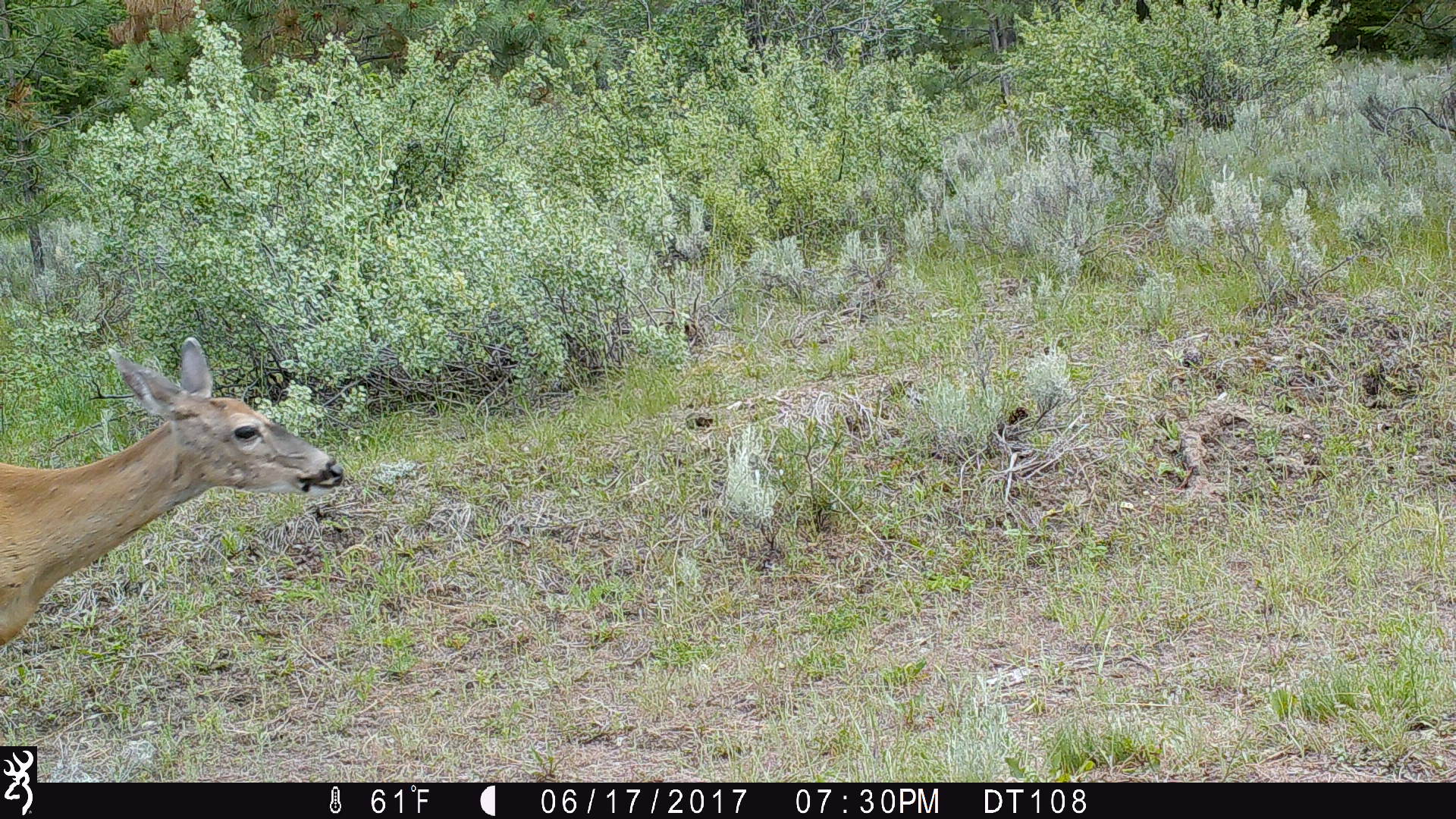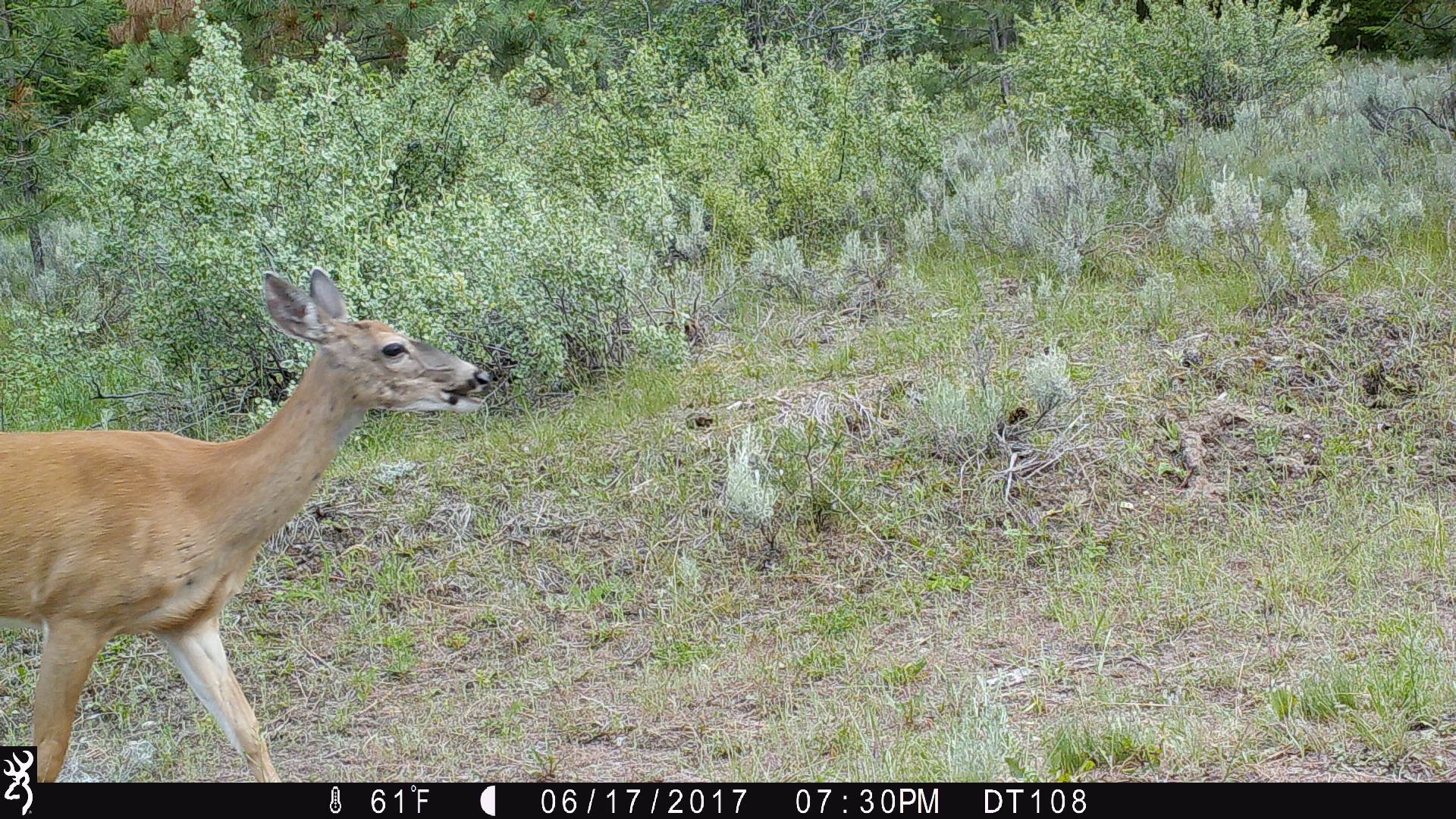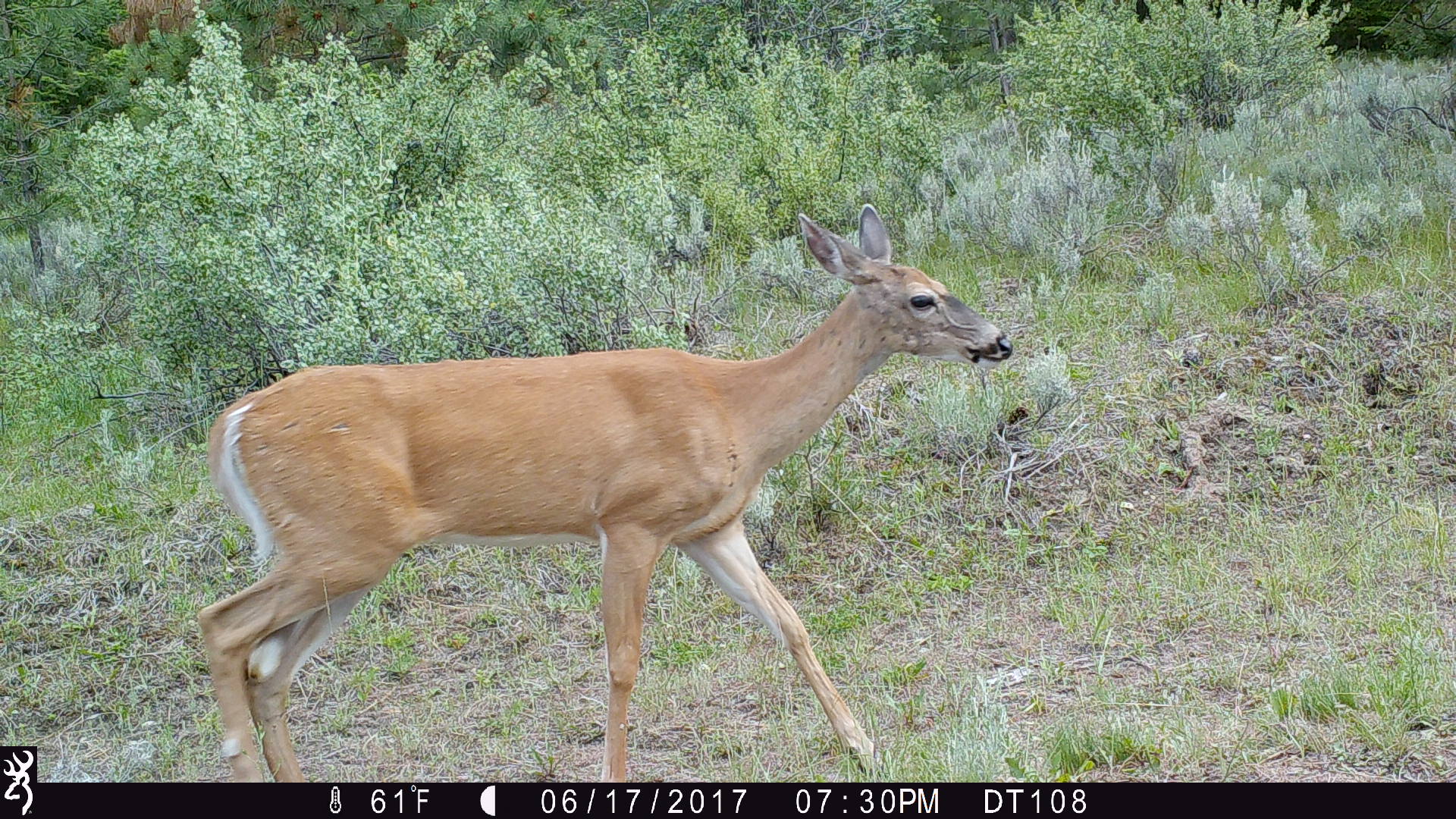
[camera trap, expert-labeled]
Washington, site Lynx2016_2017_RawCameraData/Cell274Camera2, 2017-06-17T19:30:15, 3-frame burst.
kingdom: Animalia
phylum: Chordata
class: Mammalia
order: Artiodactyla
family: Cervidae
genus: Odocoileus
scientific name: Odocoileus virginianus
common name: white-tailed deer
Odocoileus virginianus (white-tailed deer). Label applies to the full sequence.